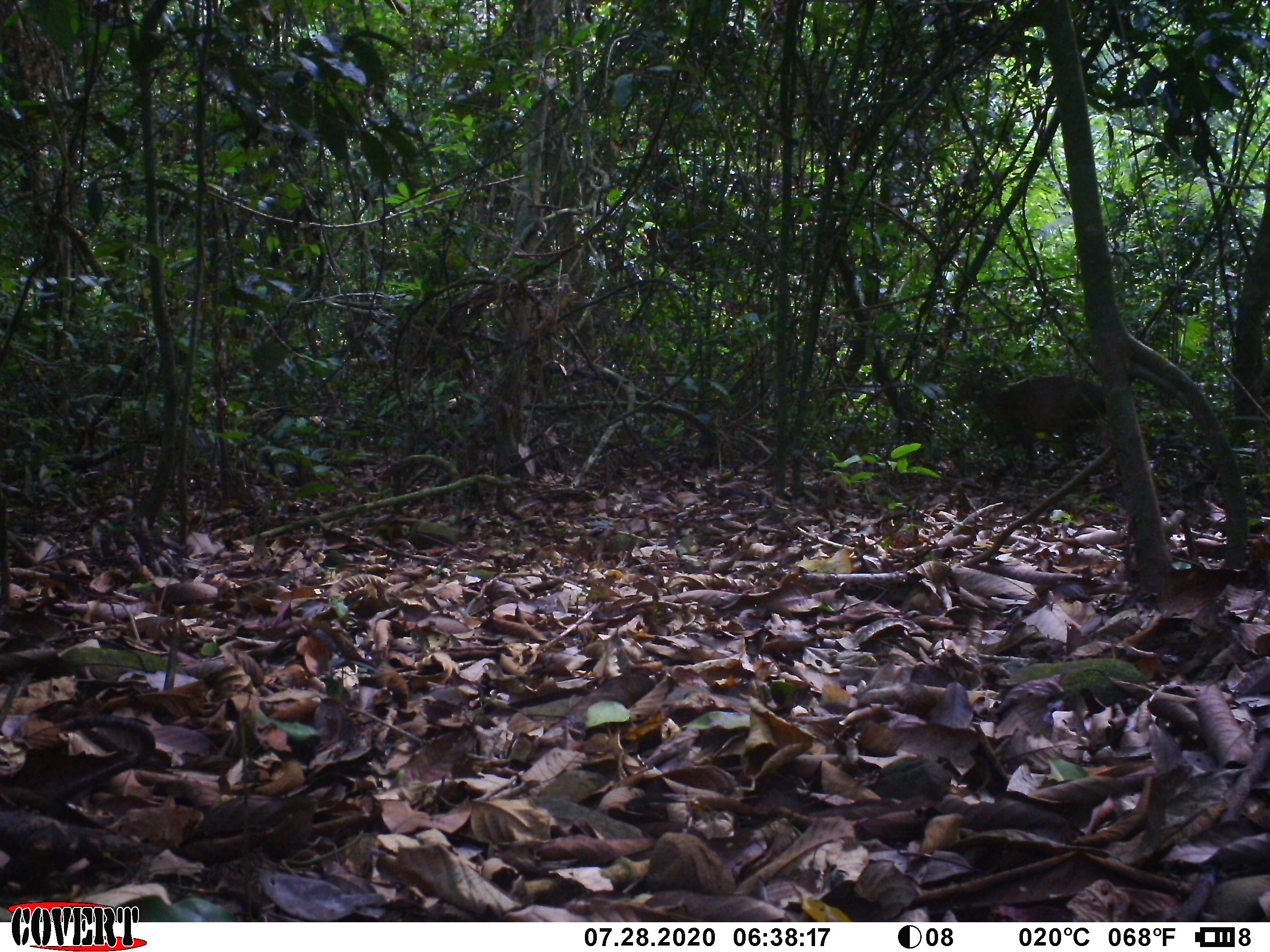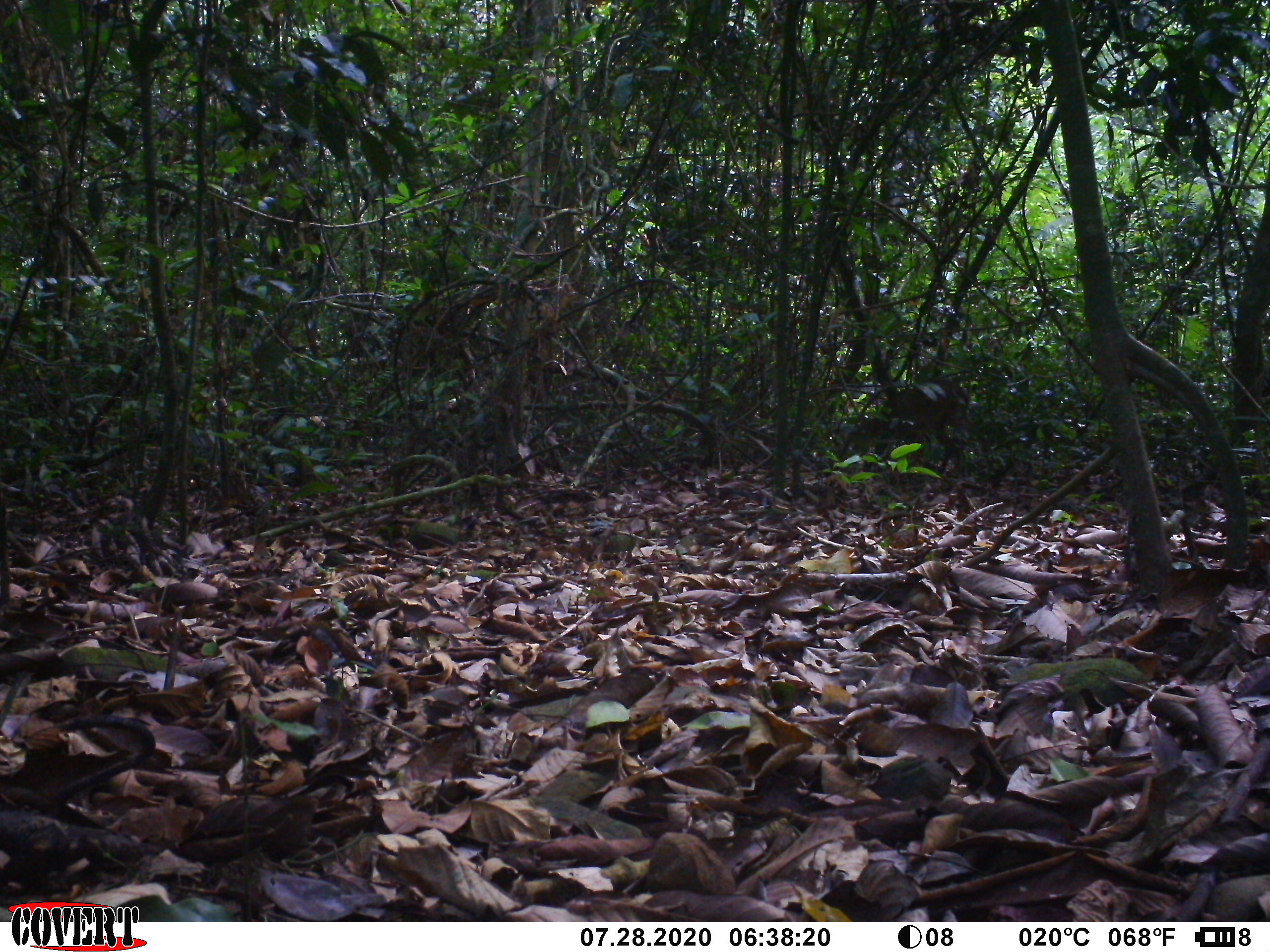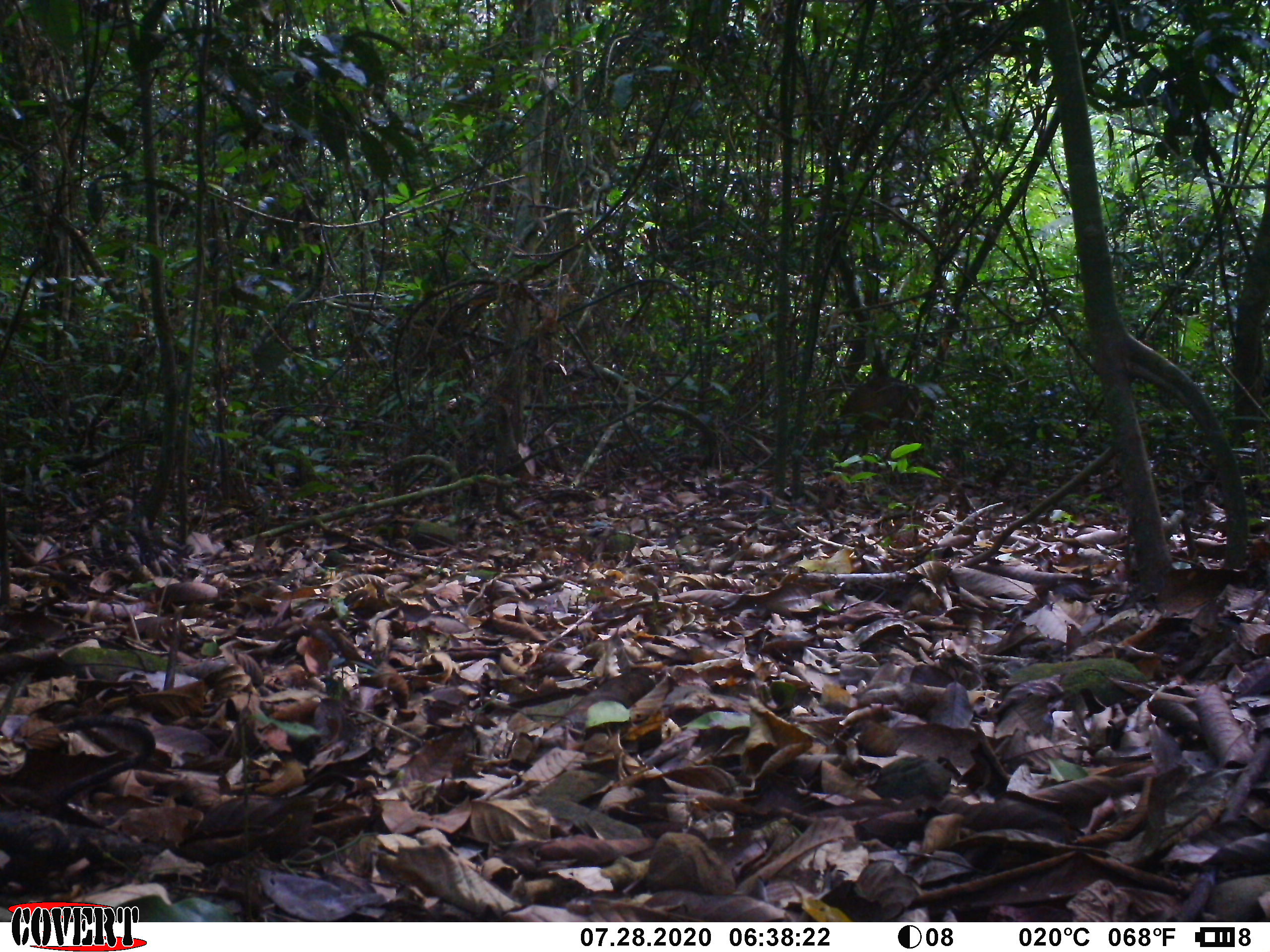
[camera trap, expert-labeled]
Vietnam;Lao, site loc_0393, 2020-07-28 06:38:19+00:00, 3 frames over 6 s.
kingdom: Animalia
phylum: Chordata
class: Mammalia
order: Artiodactyla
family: Cervidae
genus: Muntiacus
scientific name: Muntiacus vuquangensis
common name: large-antlered muntjac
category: large antlered muntjac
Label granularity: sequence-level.